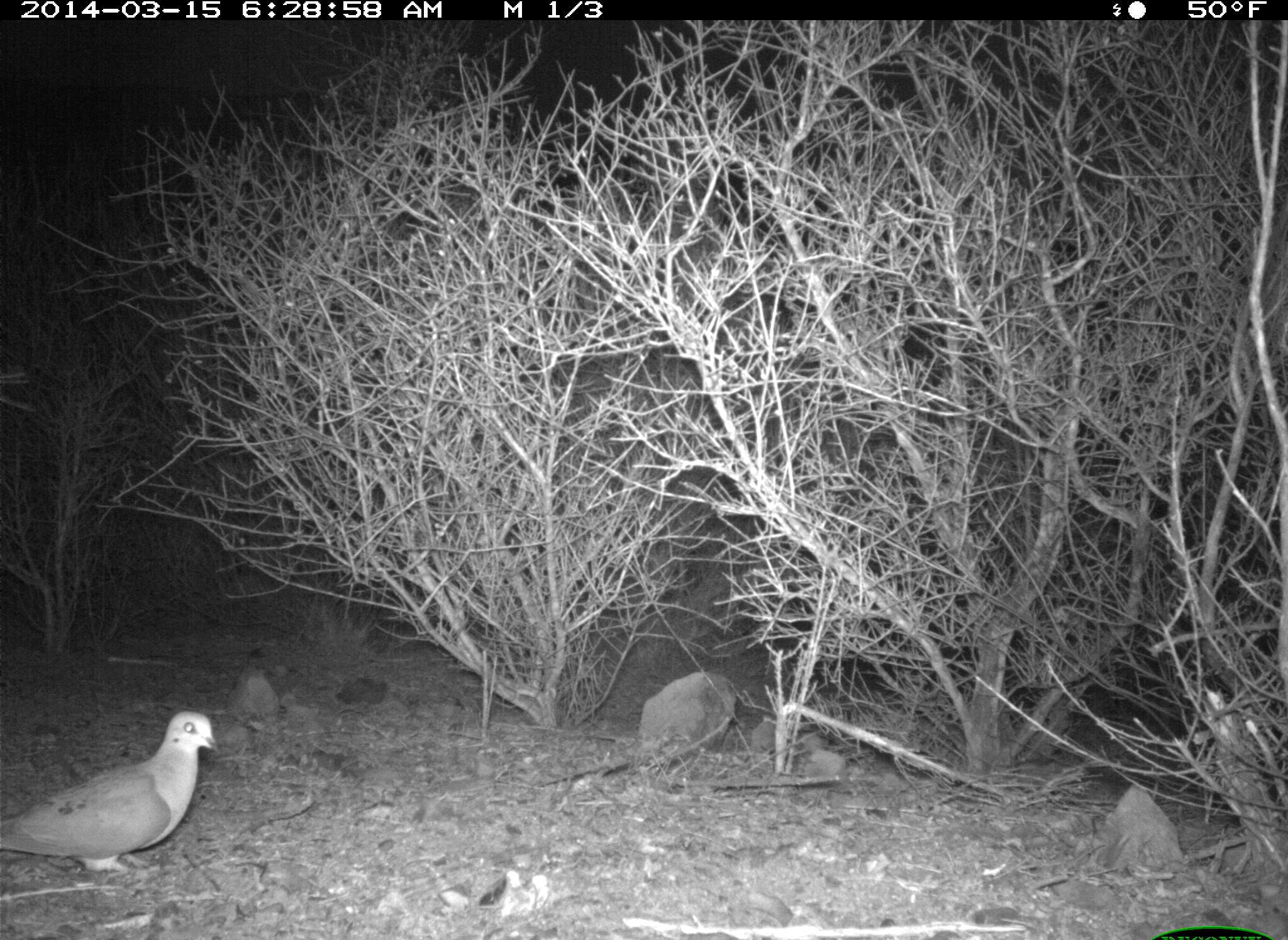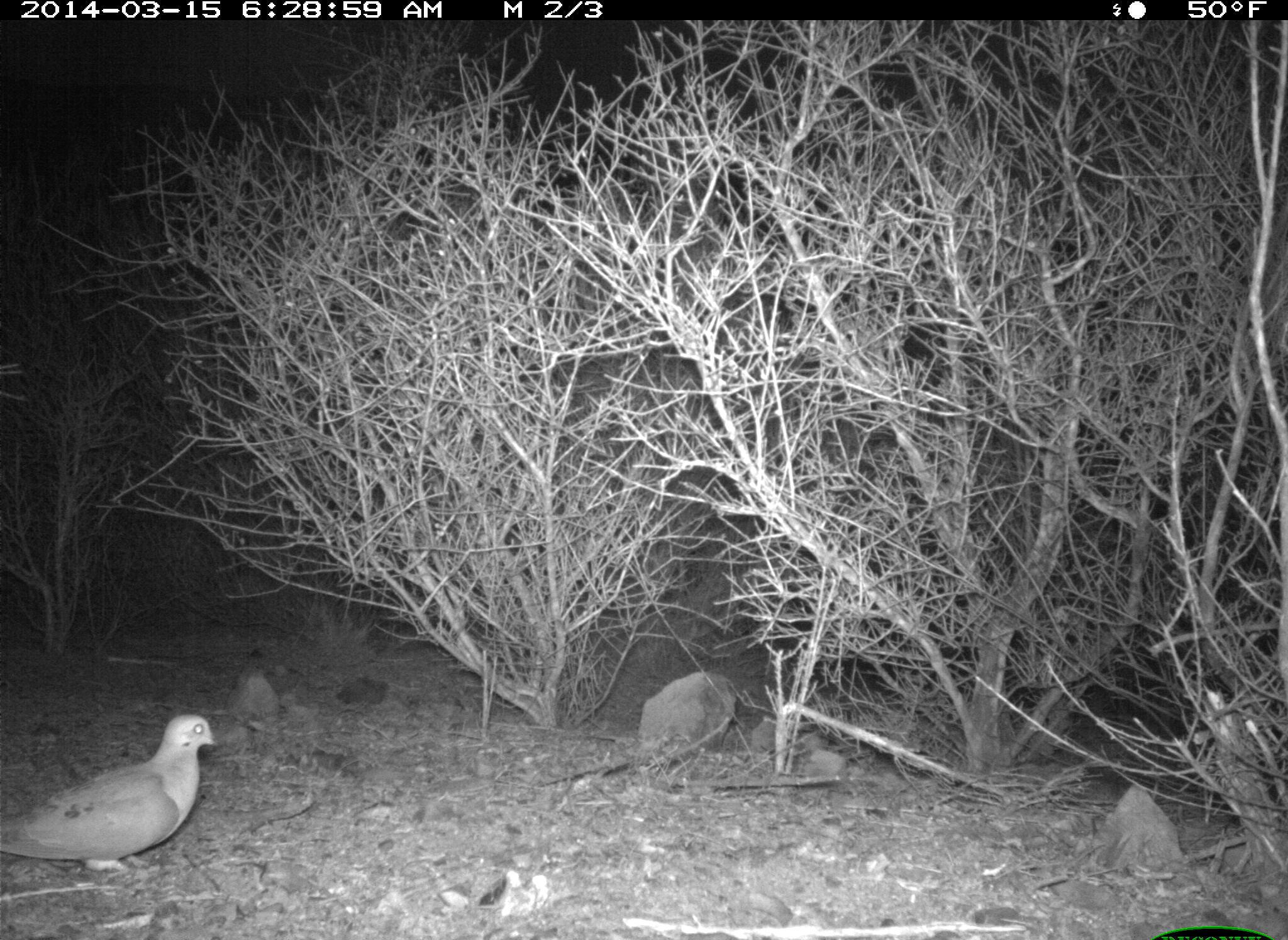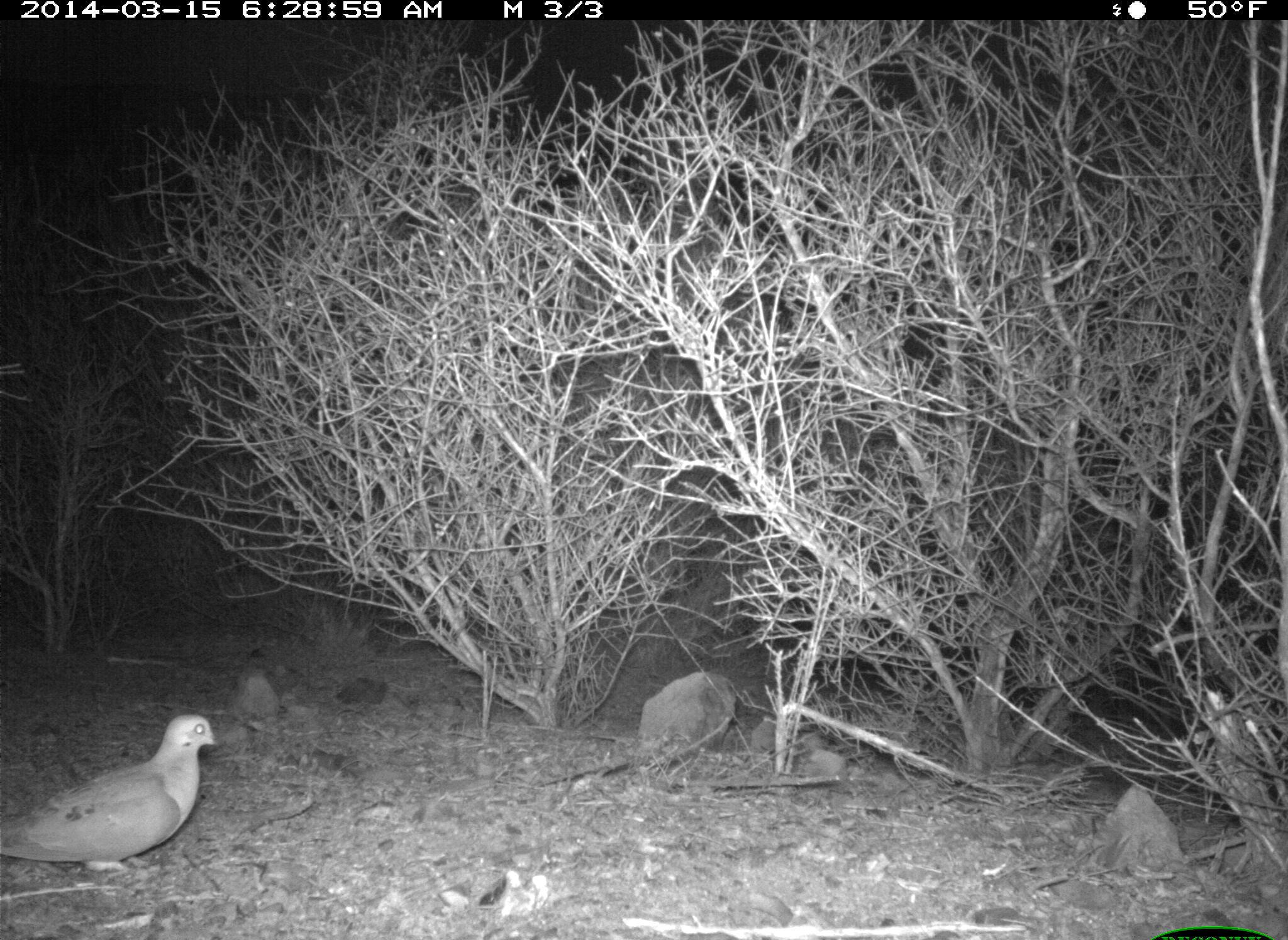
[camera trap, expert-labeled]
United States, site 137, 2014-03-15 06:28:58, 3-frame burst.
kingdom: Animalia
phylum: Chordata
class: Aves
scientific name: Aves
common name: bird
Bird (Aves).